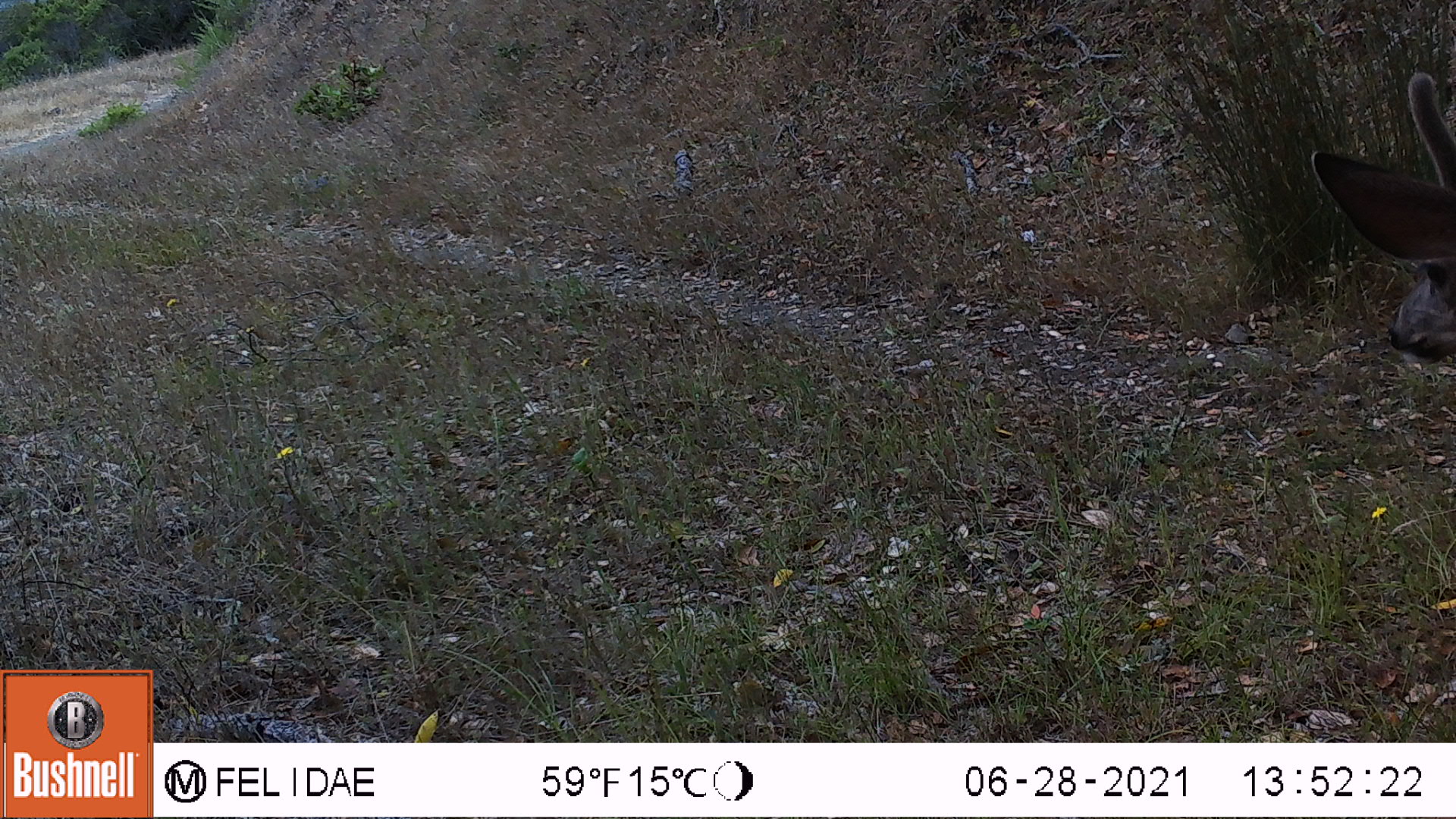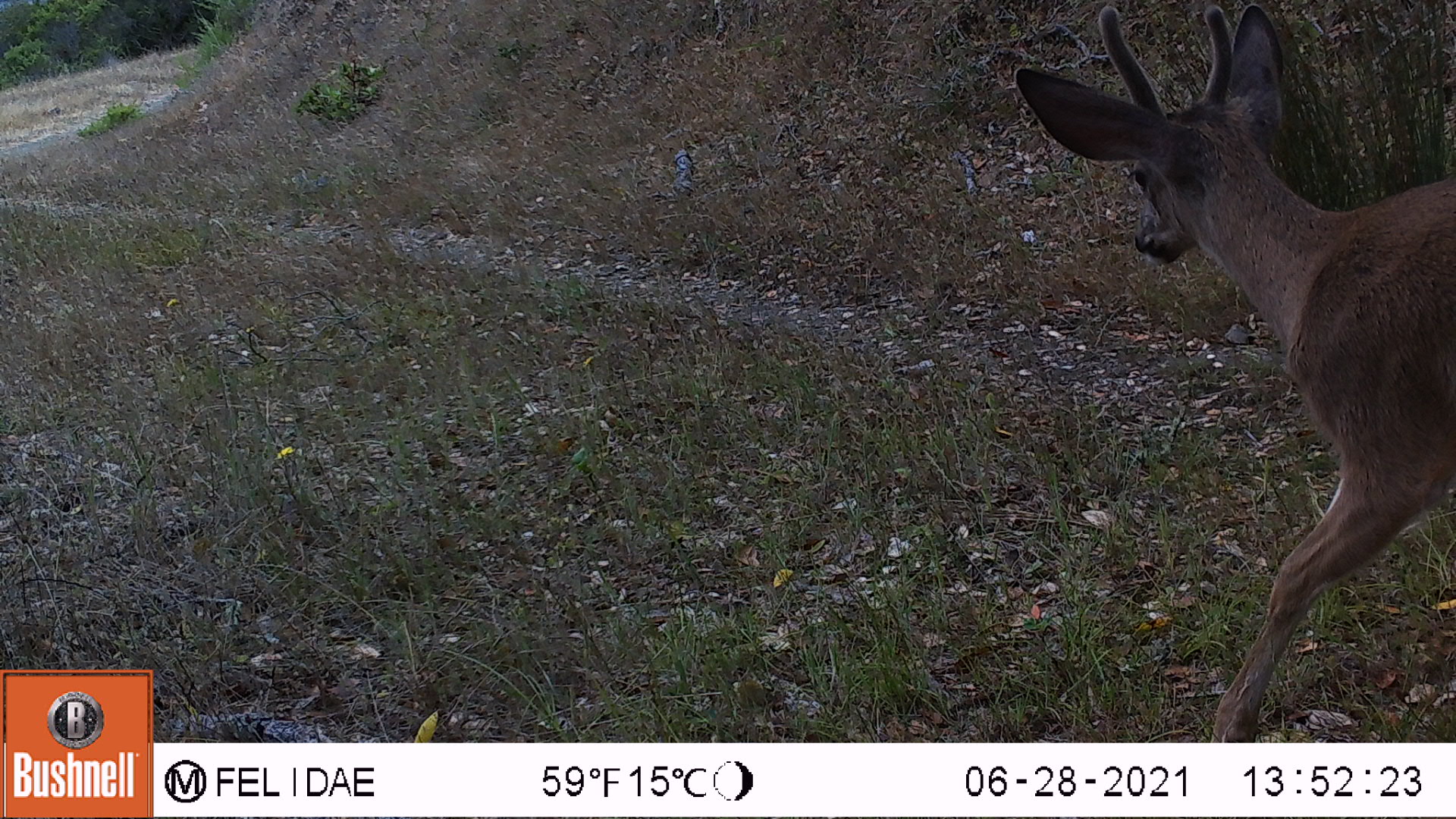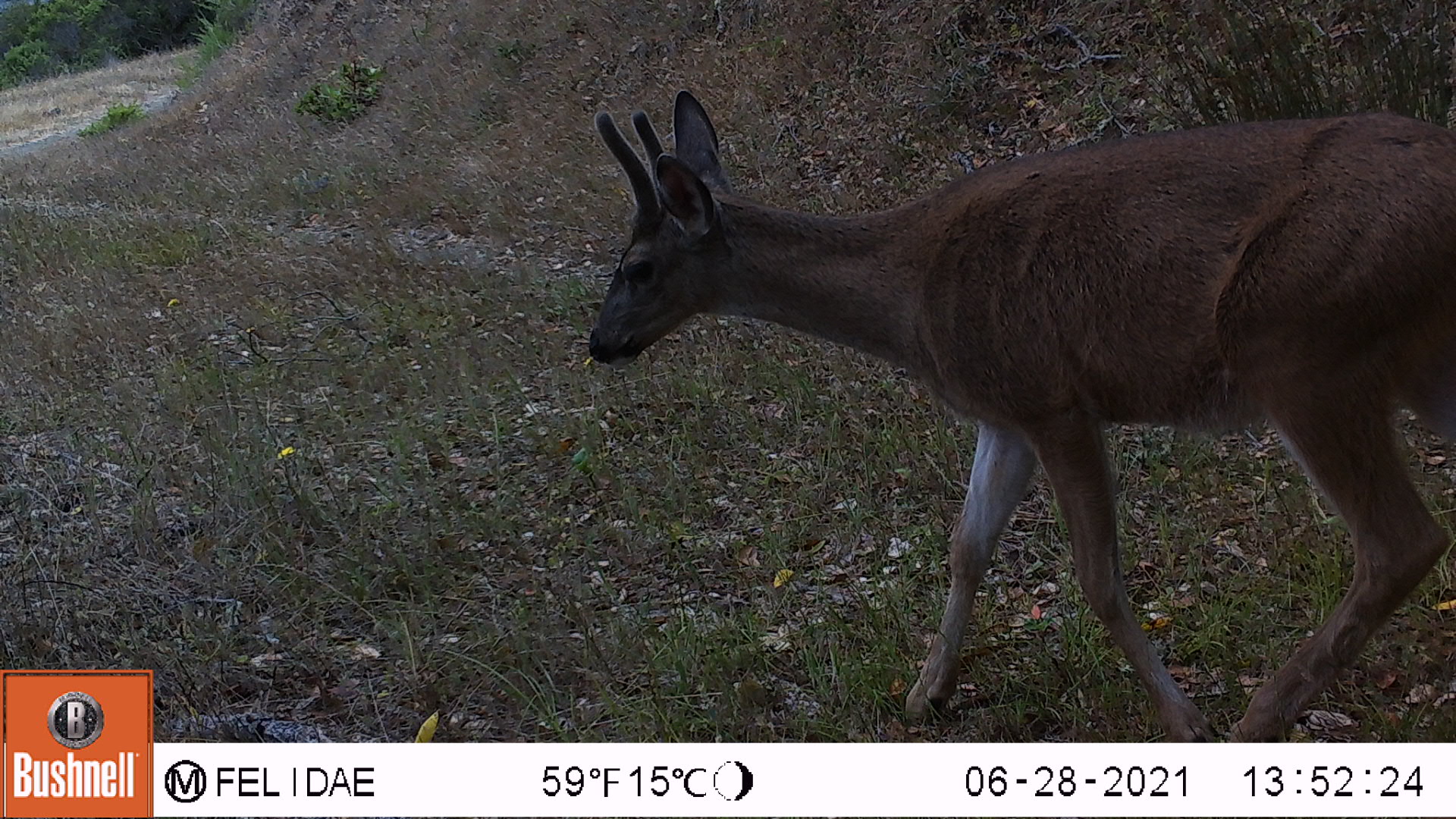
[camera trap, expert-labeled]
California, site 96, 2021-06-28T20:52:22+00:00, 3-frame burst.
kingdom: Animalia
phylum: Chordata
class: Mammalia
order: Artiodactyla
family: Cervidae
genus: Odocoileus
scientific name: Odocoileus hemionus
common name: mule deer